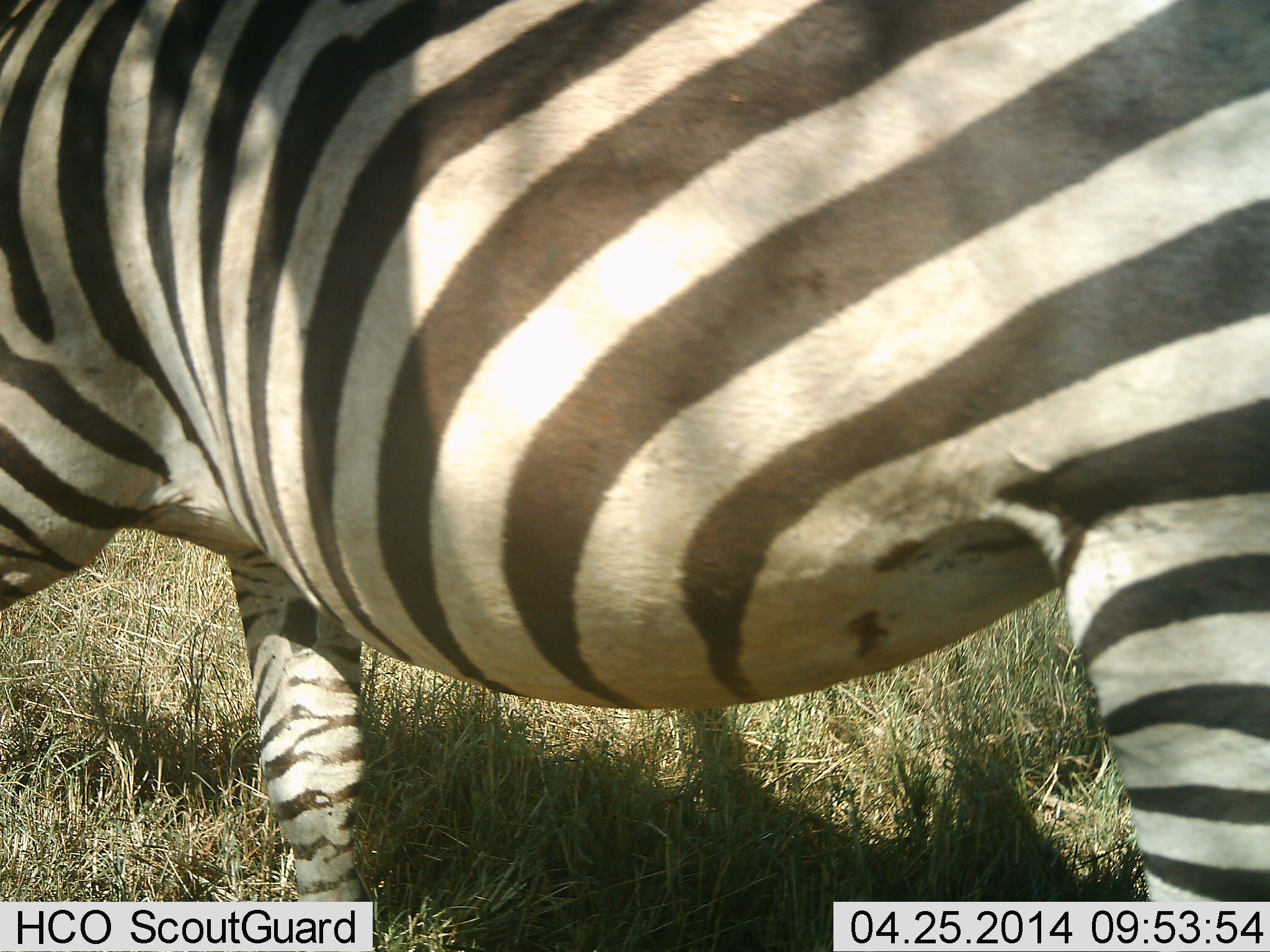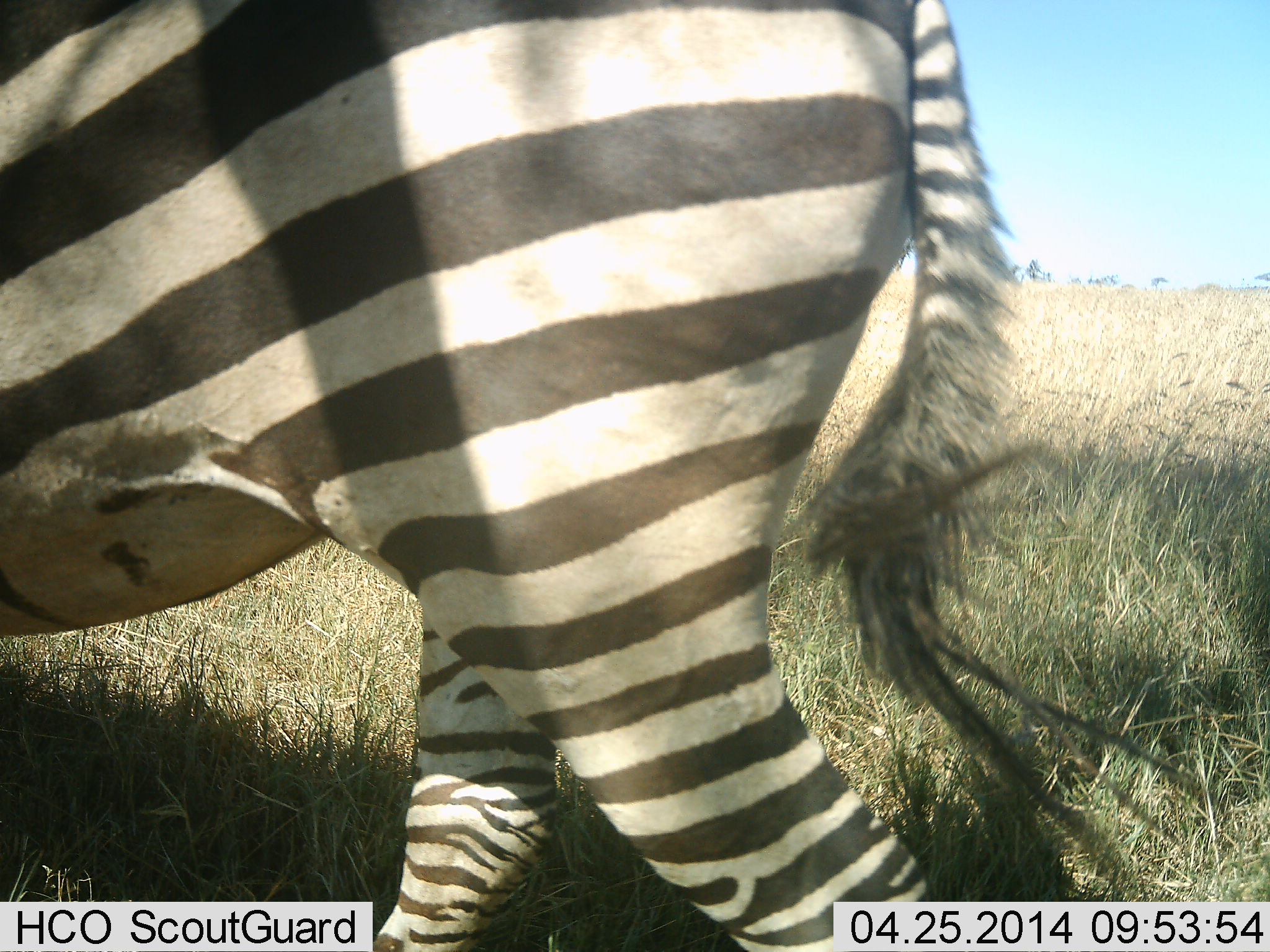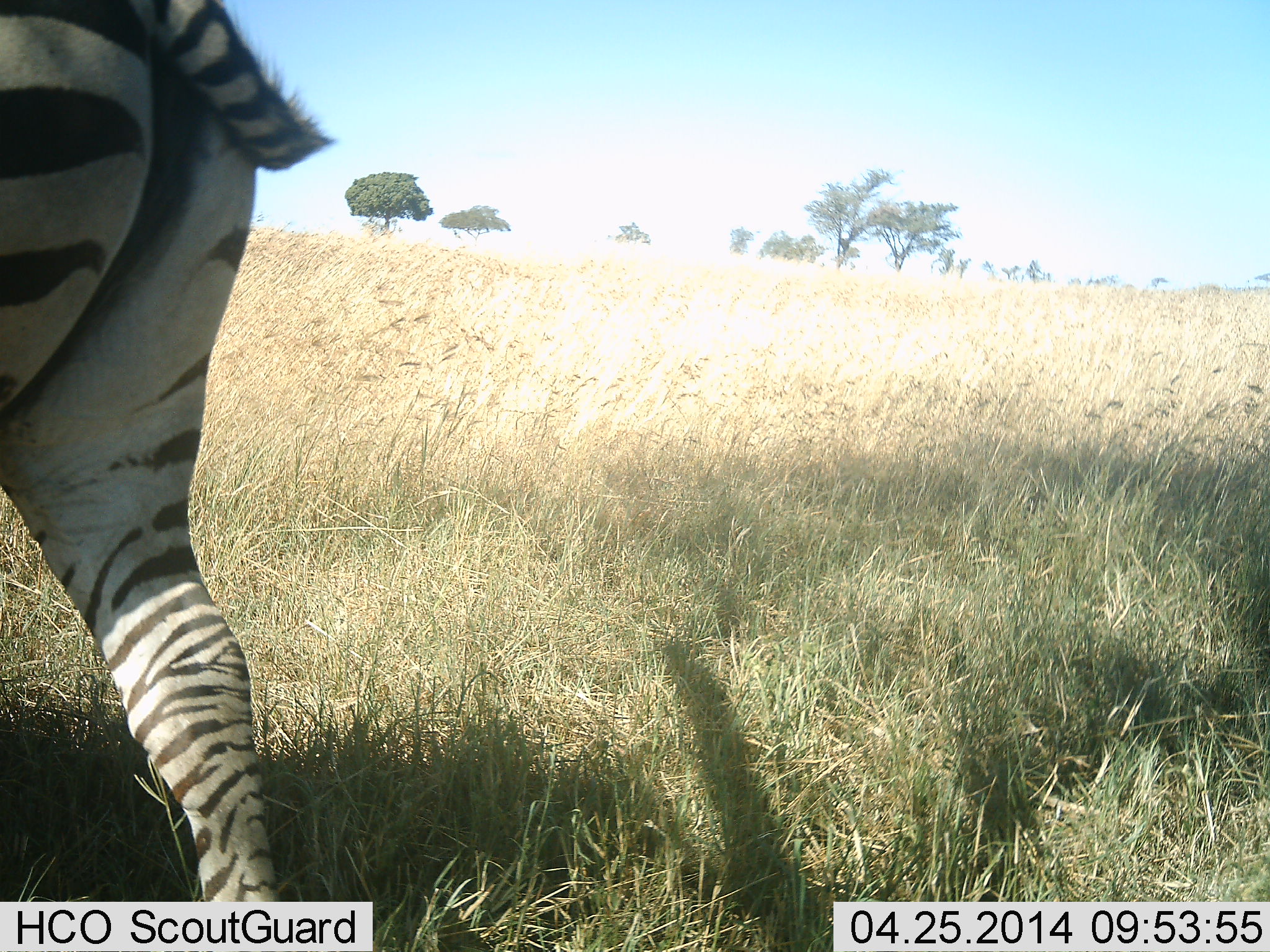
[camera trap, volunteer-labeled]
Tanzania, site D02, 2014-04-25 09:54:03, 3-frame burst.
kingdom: Animalia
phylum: Chordata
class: Mammalia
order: Perissodactyla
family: Equidae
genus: Equus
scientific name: Equus quagga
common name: plains zebra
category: zebra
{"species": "zebra (plains zebra) (Equus quagga)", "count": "1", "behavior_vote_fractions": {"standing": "20%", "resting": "0%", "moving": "80%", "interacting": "0%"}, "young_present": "0%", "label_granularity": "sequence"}